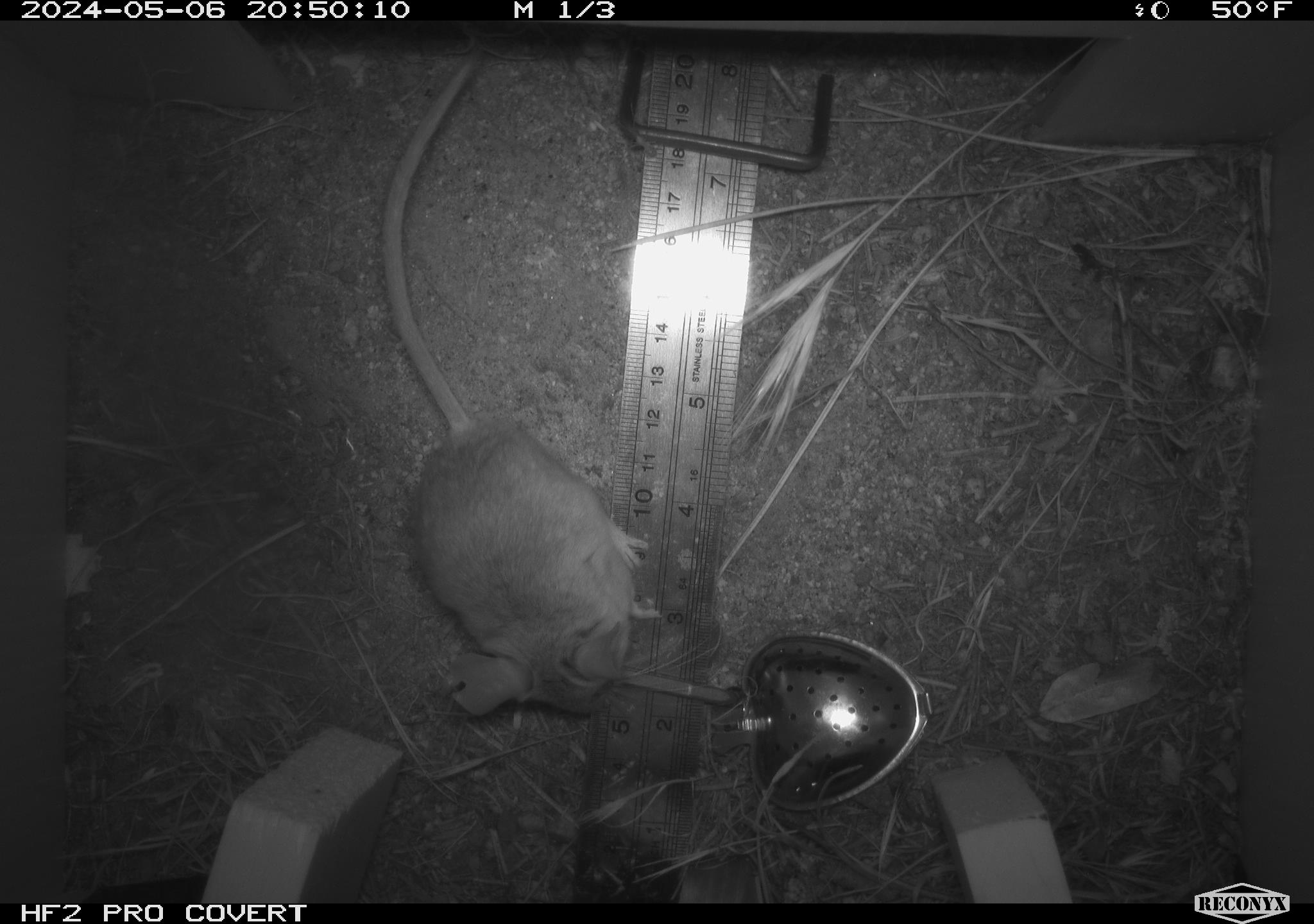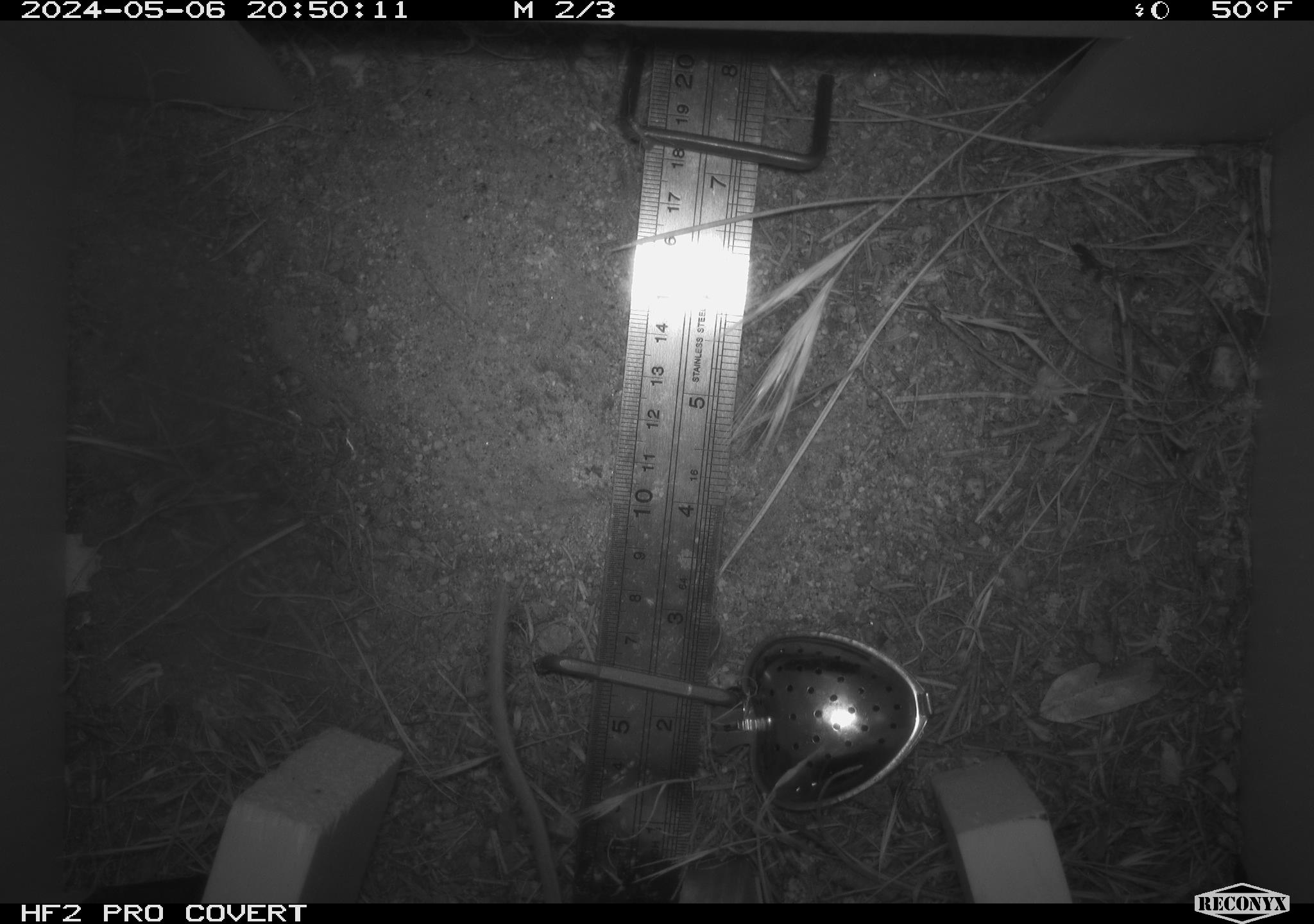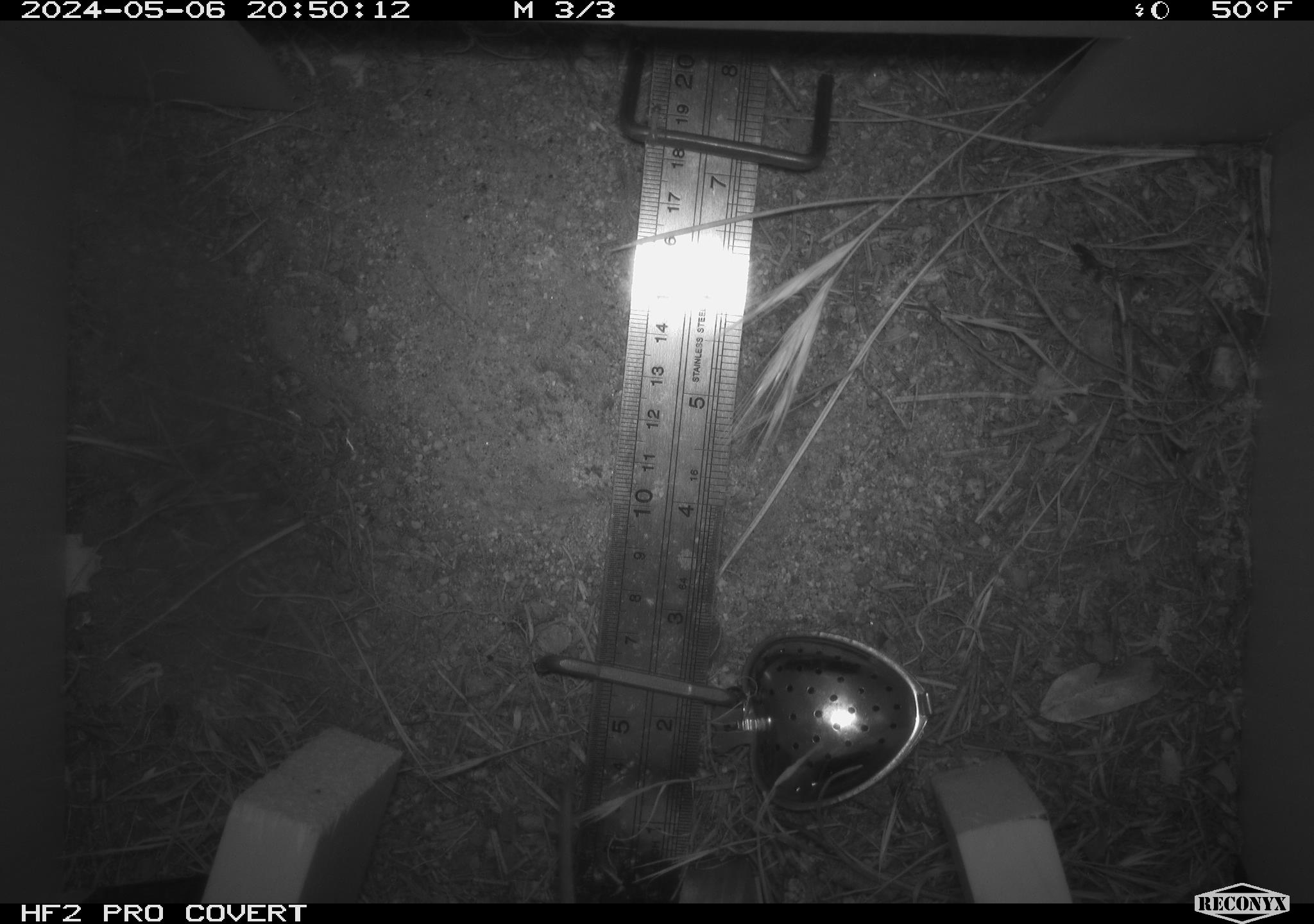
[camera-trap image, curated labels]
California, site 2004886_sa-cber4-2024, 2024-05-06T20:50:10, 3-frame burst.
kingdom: Animalia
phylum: Chordata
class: Mammalia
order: Rodentia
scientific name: Rodentia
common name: mouse species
Mouse species (Rodentia).